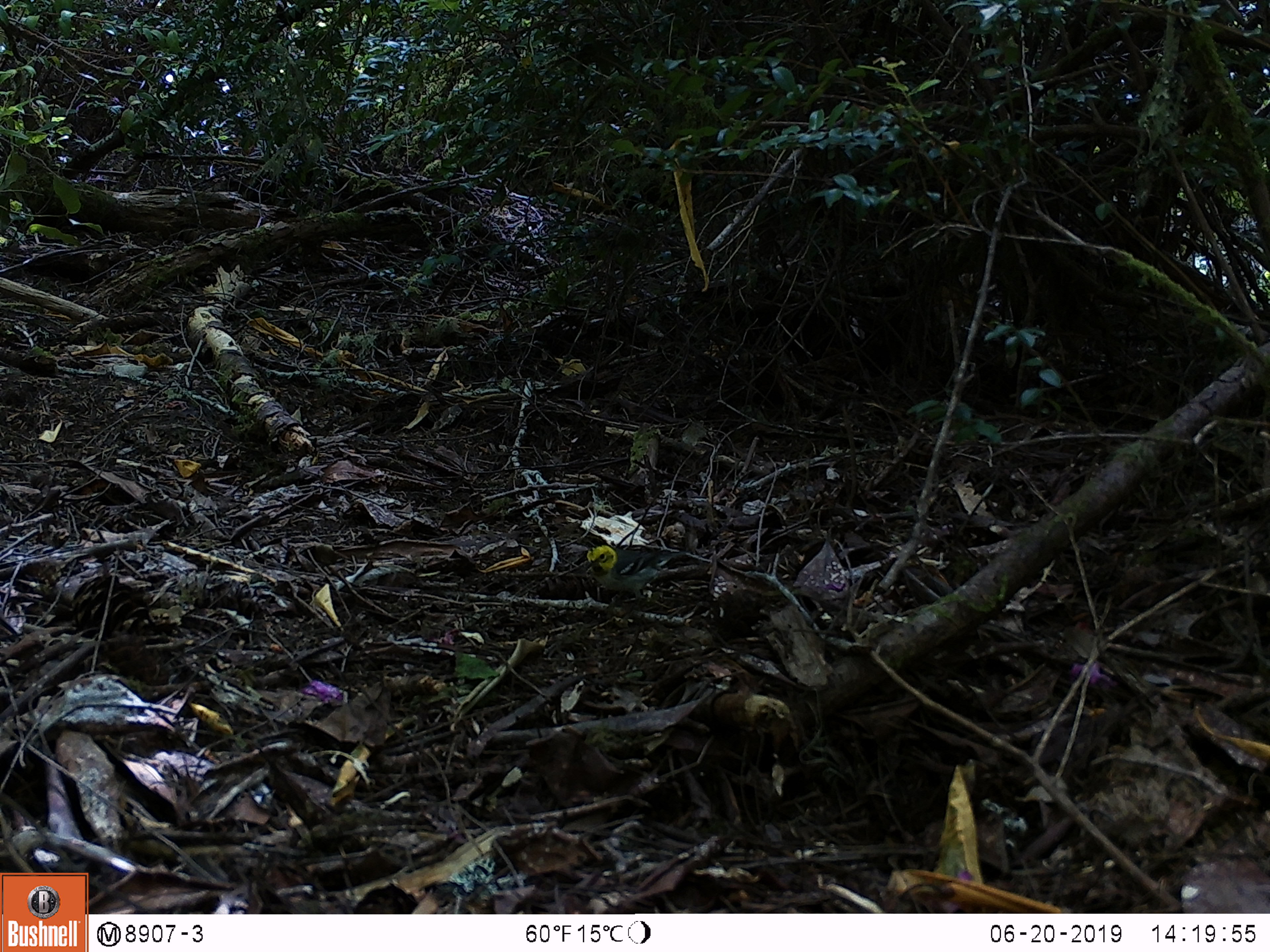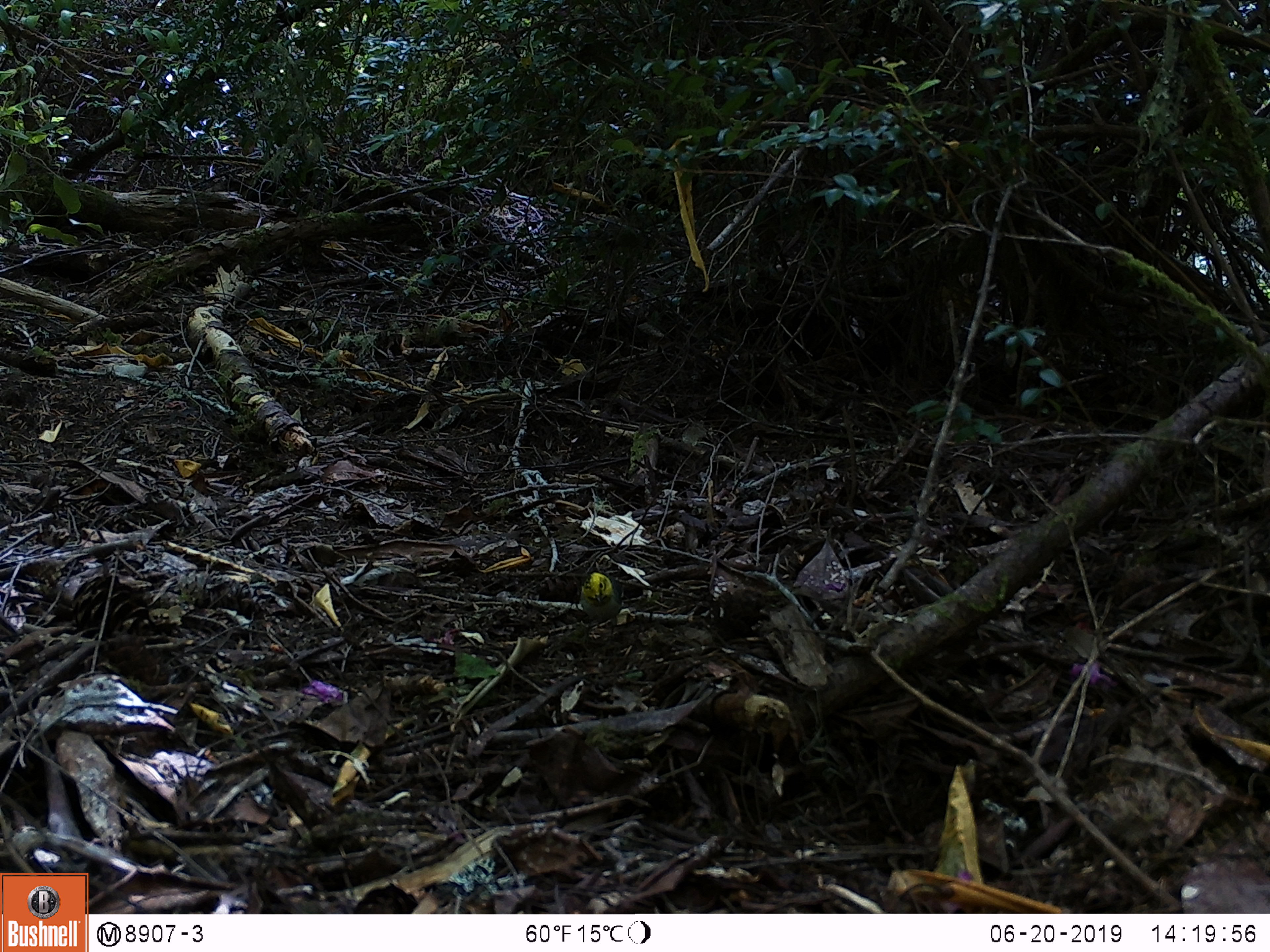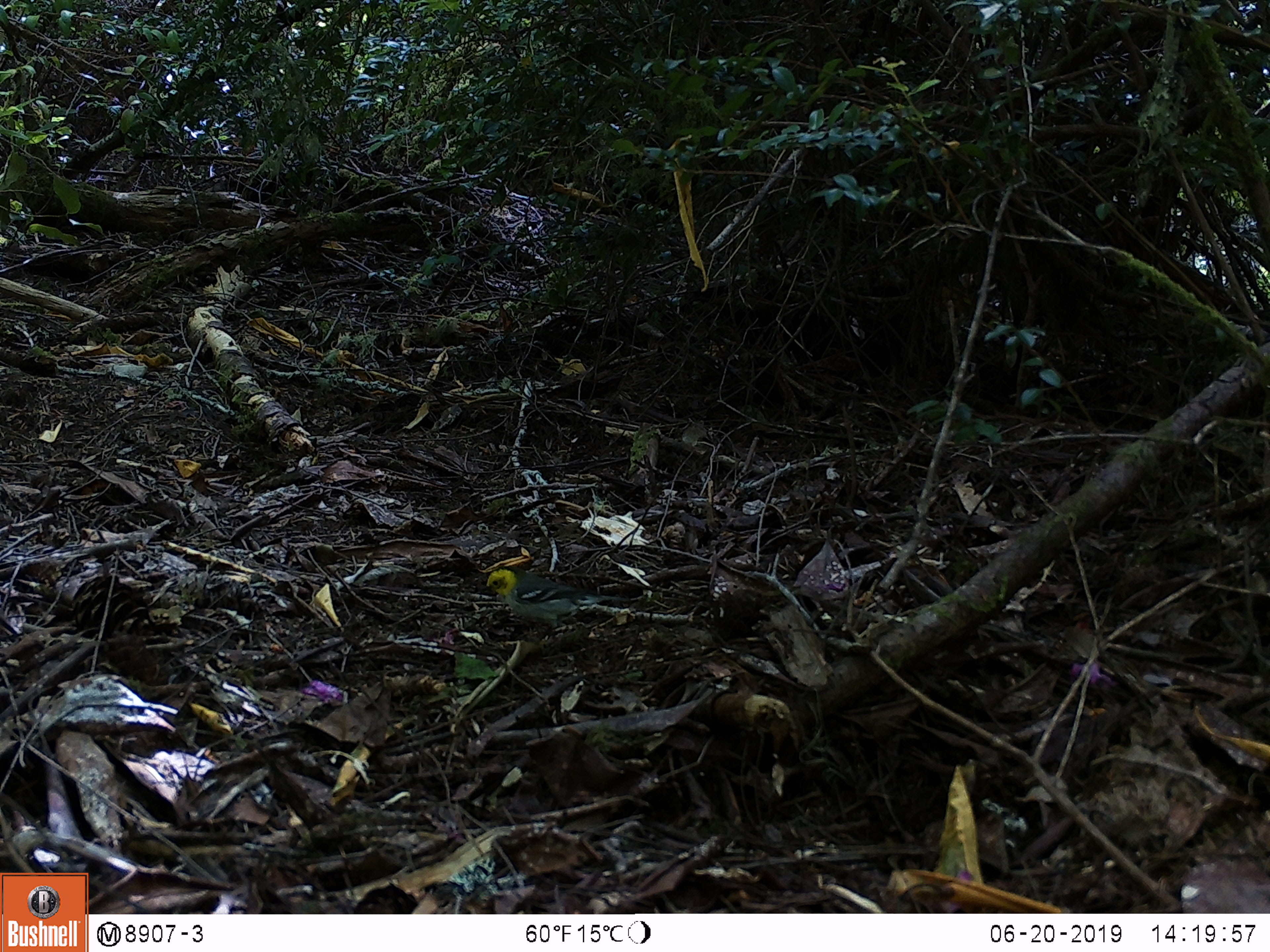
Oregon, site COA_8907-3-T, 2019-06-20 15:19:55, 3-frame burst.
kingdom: Animalia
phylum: Chordata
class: Aves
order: Passeriformes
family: Parulidae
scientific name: Parulidae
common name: new world warblers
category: parulidae family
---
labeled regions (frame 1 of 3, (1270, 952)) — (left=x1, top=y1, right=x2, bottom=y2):
parulidae family: (left=566, top=530, right=705, bottom=602)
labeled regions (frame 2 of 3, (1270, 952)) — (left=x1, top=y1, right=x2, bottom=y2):
parulidae family: (left=562, top=563, right=648, bottom=650)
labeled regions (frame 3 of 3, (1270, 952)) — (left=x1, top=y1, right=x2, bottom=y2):
parulidae family: (left=477, top=544, right=648, bottom=650)